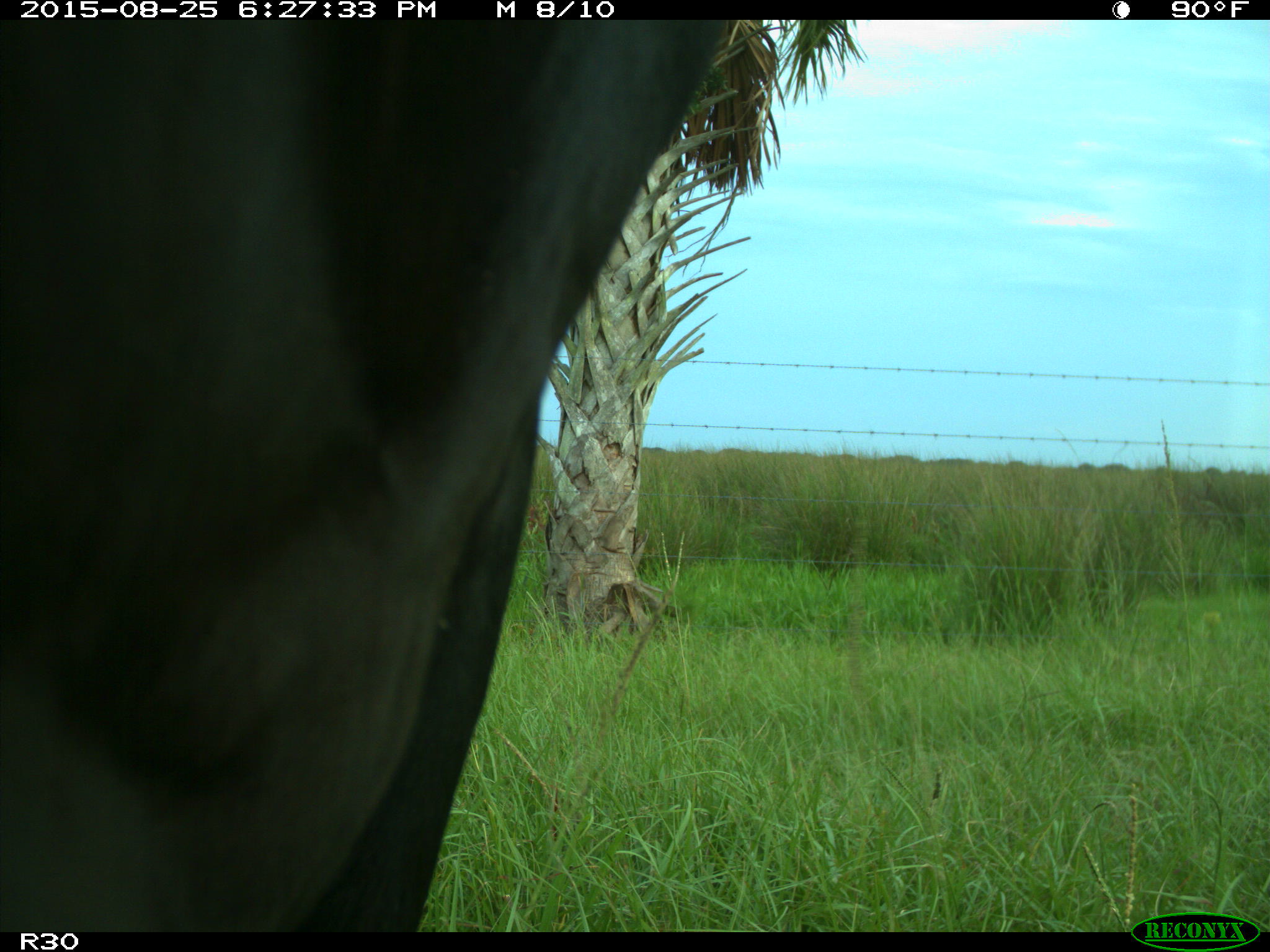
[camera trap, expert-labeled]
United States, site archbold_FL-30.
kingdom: Animalia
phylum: Chordata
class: Mammalia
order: Artiodactyla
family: Bovidae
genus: Bos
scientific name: Bos taurus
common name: domestic cow